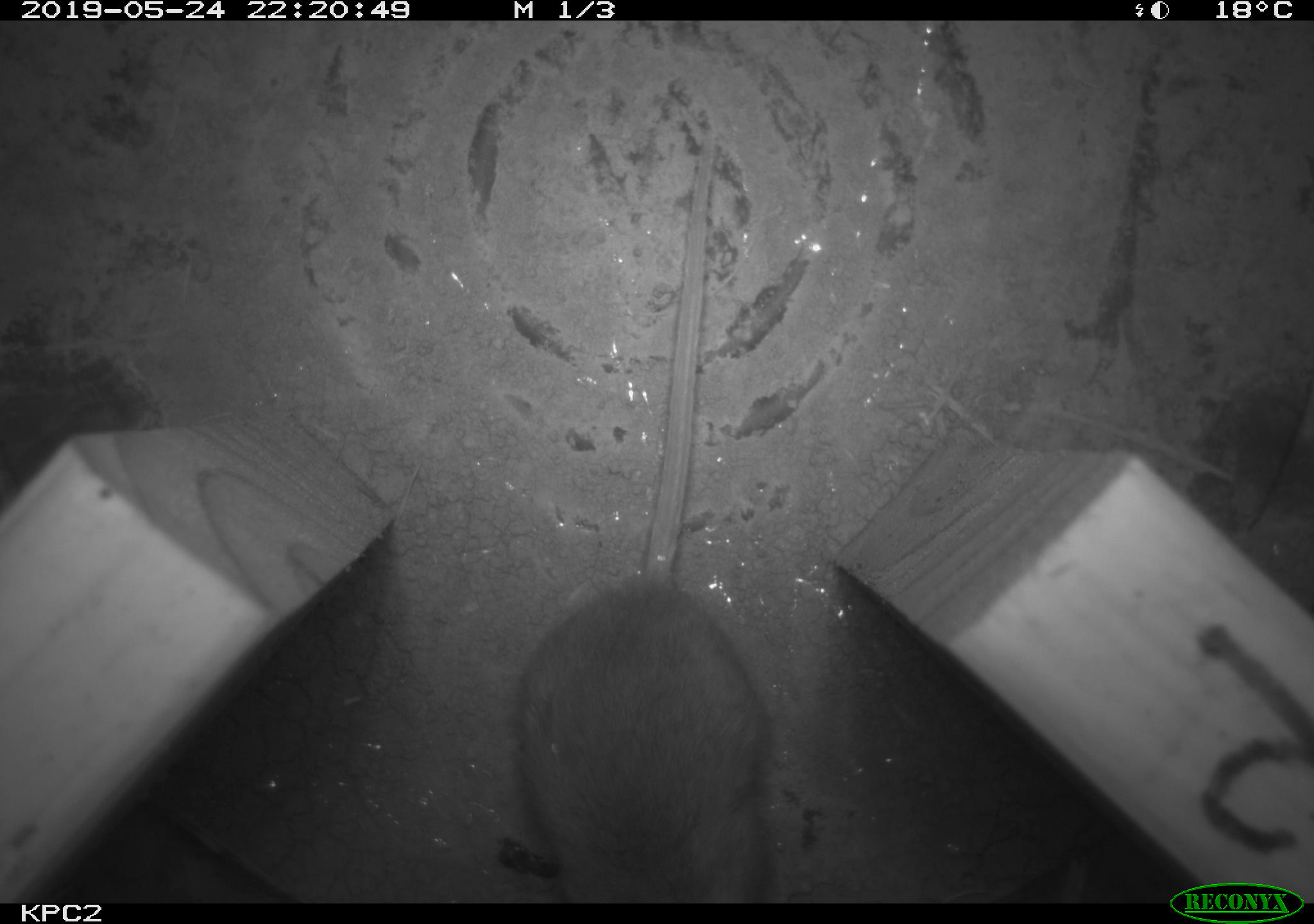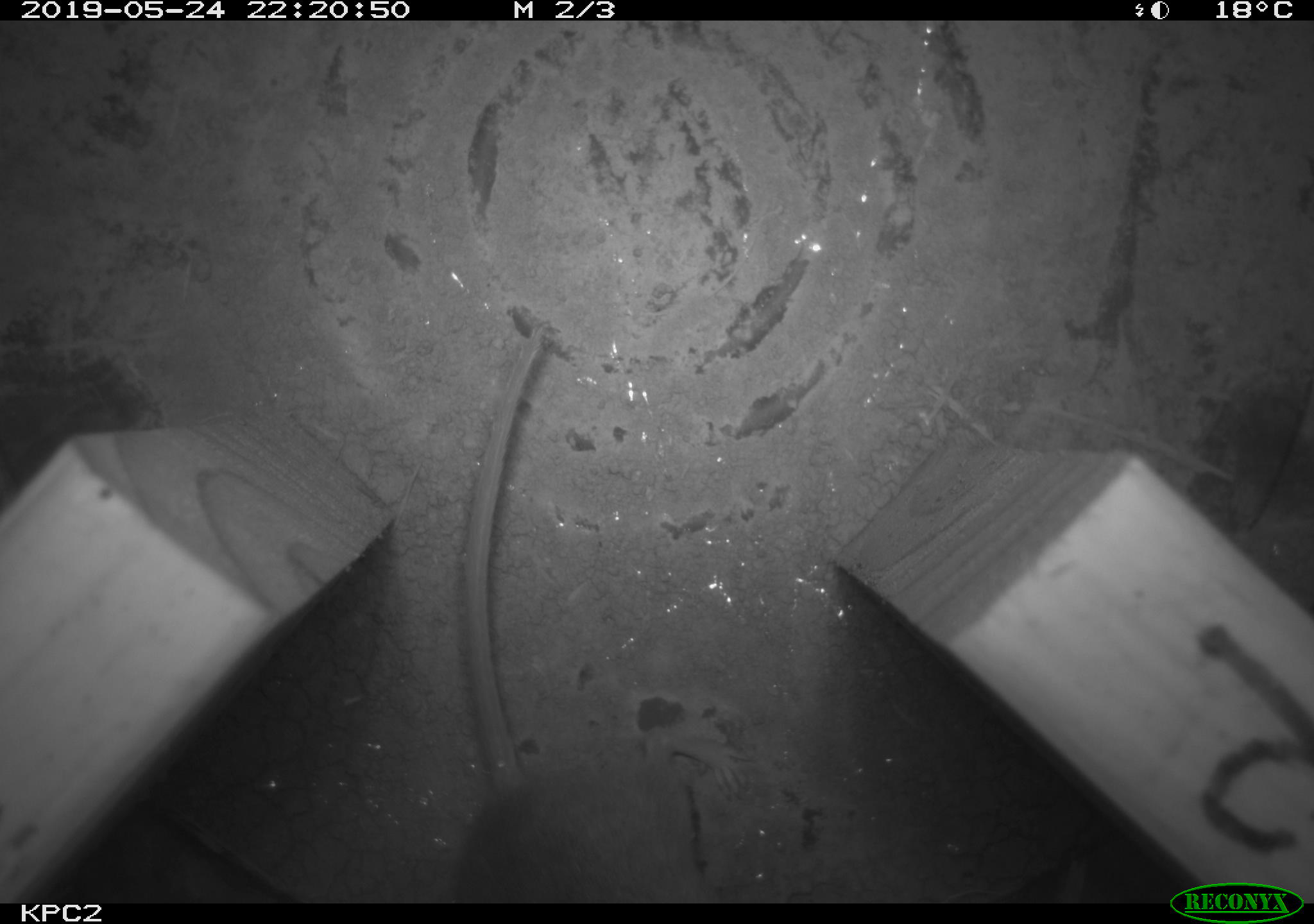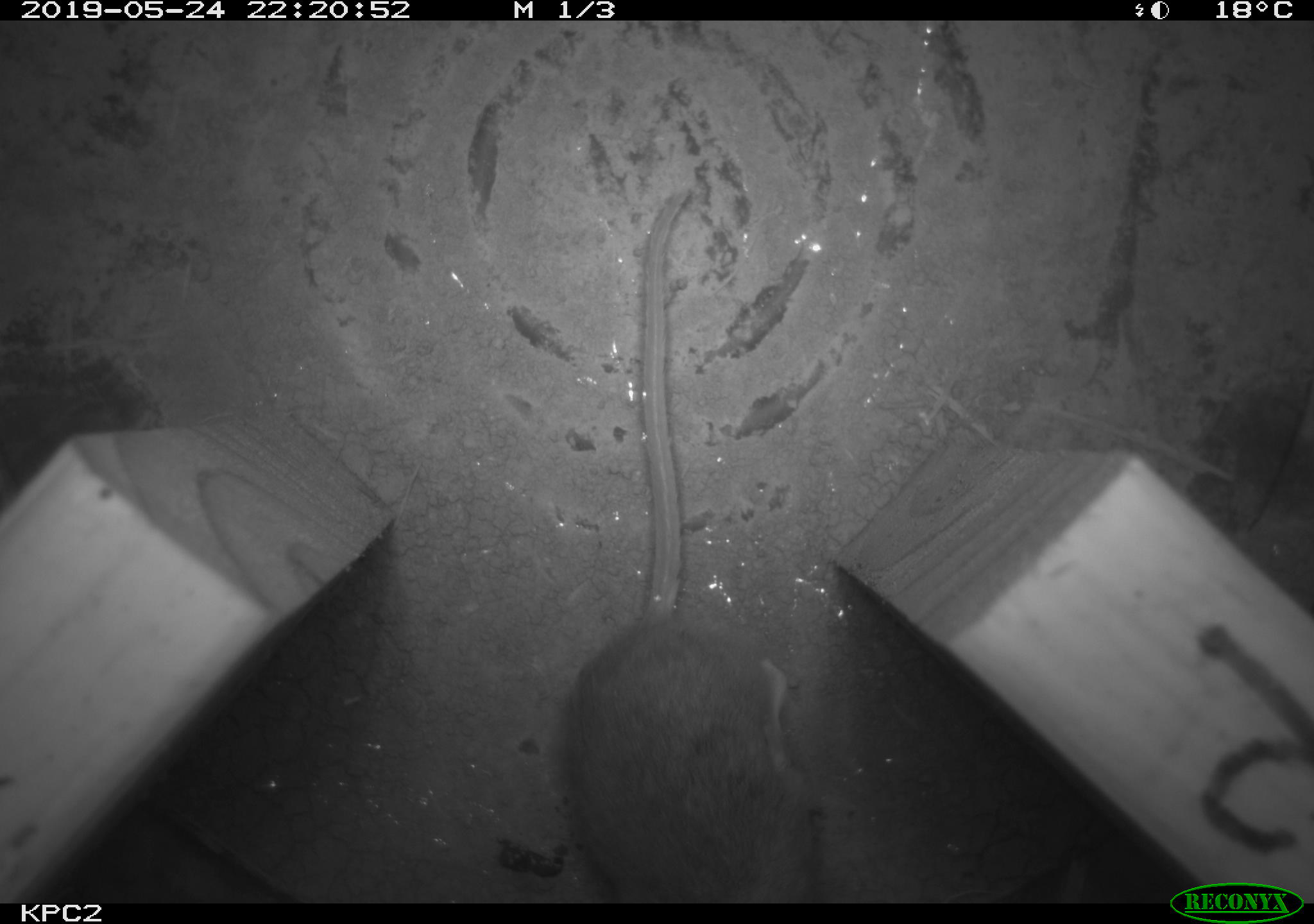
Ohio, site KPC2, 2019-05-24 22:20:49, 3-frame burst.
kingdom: Animalia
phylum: Chordata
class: Mammalia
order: Rodentia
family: Cricetidae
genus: Peromyscus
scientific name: Peromyscus leucopus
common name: white-footed mouse